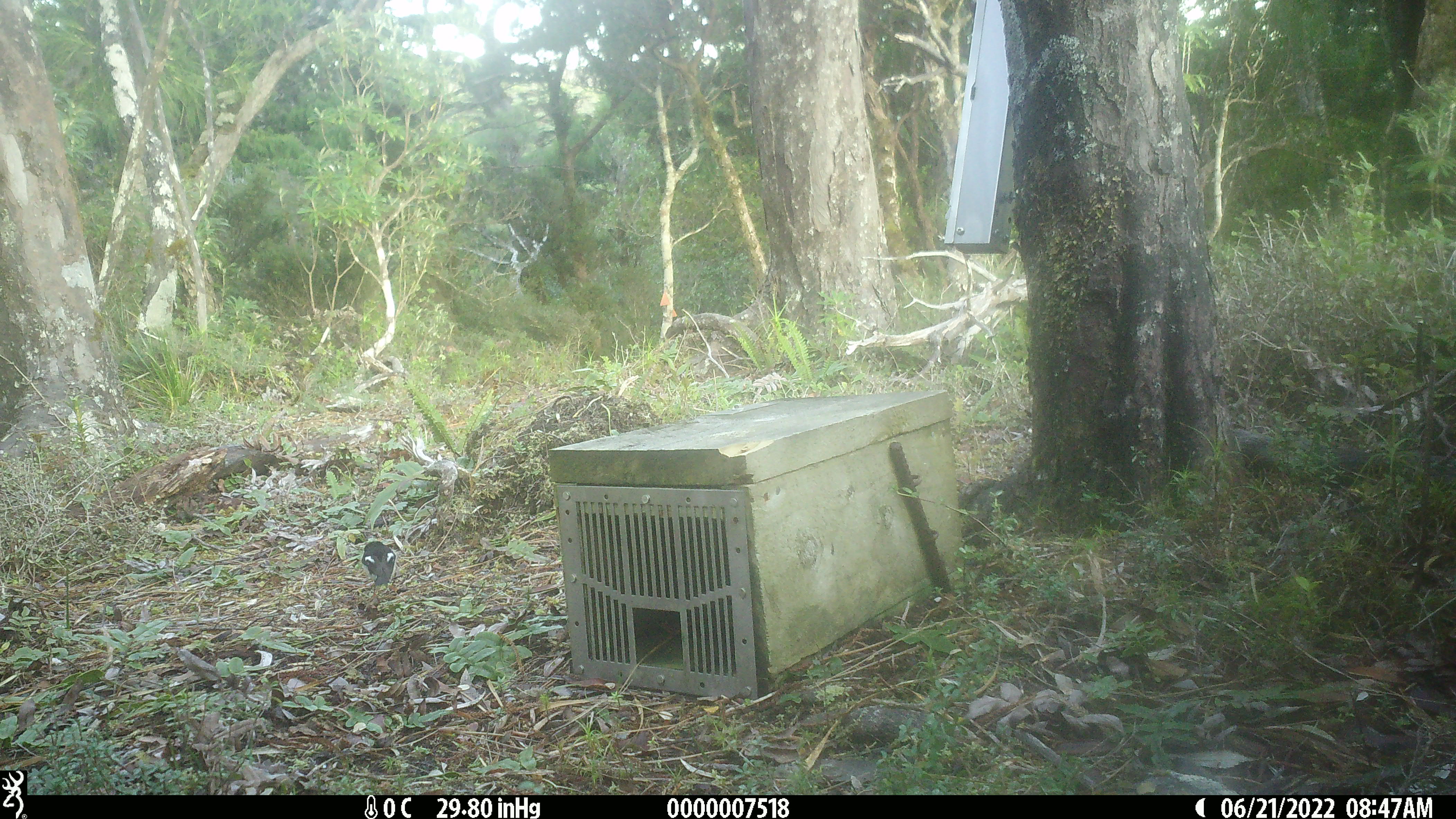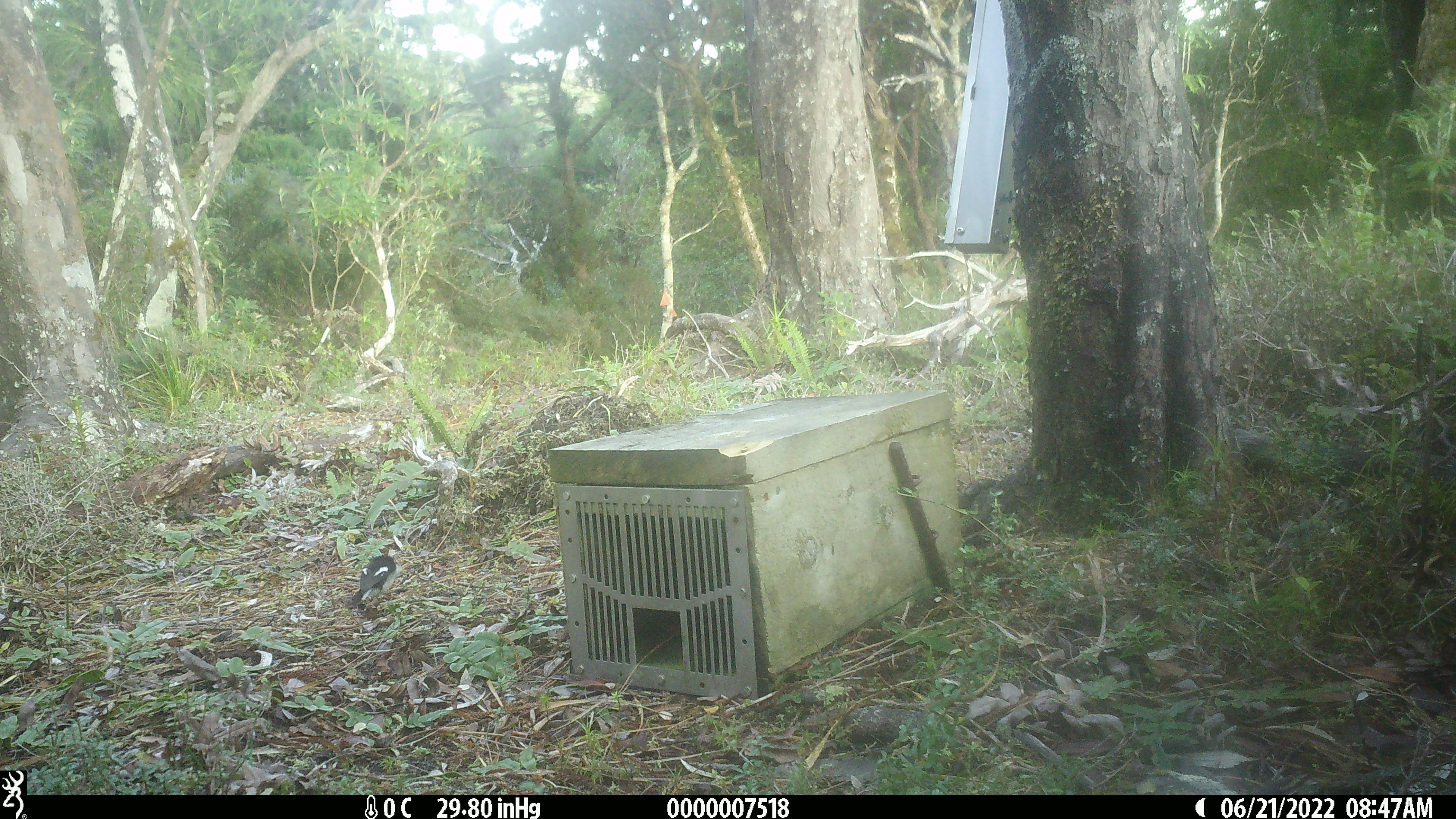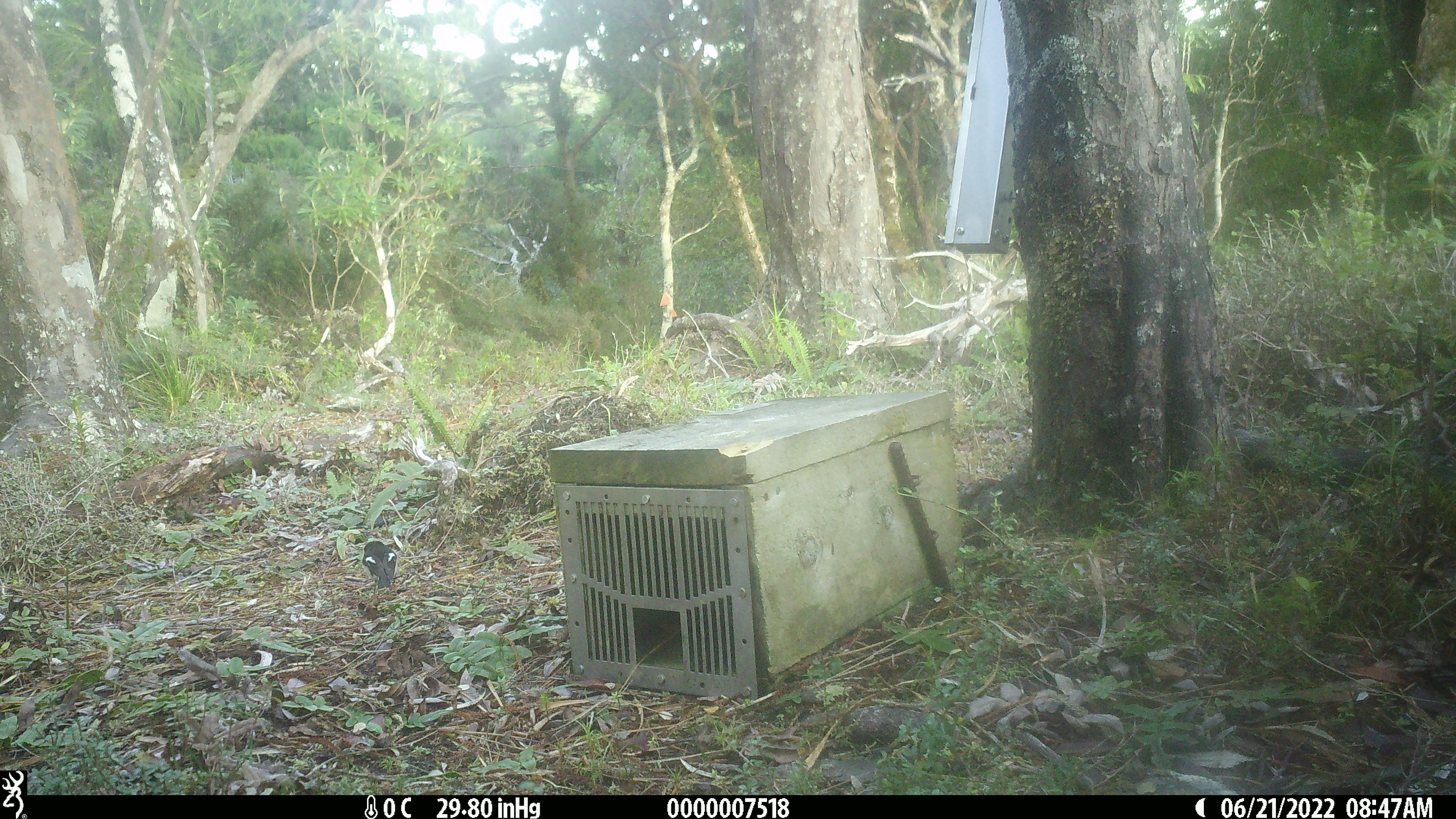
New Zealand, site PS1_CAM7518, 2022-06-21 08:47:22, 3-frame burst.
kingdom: Animalia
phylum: Chordata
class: Aves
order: Passeriformes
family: Petroicidae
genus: Petroica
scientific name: Petroica macrocephala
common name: tomtit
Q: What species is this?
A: Tomtit (Petroica macrocephala).